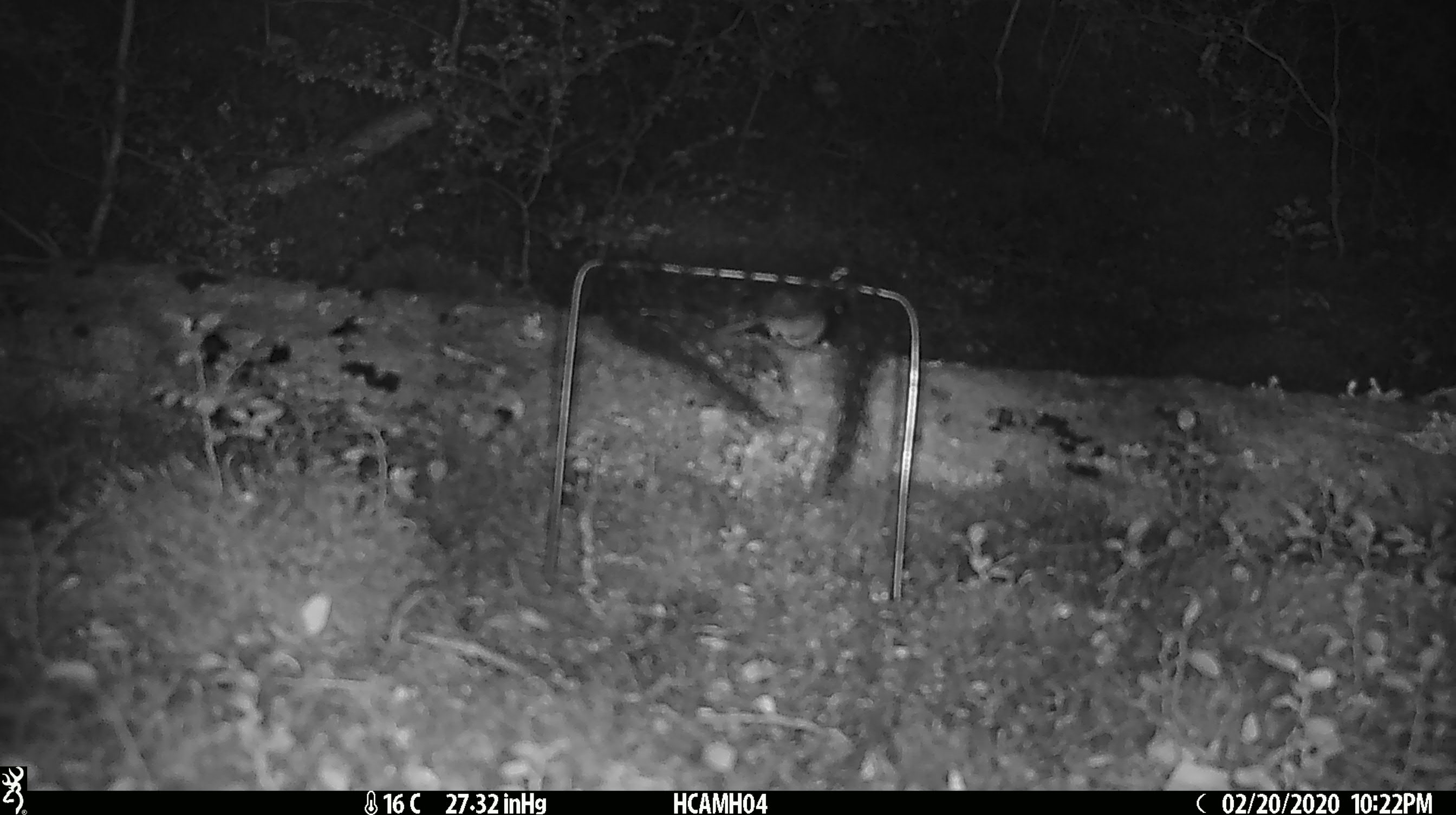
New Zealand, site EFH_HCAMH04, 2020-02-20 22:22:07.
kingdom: Animalia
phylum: Chordata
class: Mammalia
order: Rodentia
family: Muridae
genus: Mus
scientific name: Mus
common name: mouse